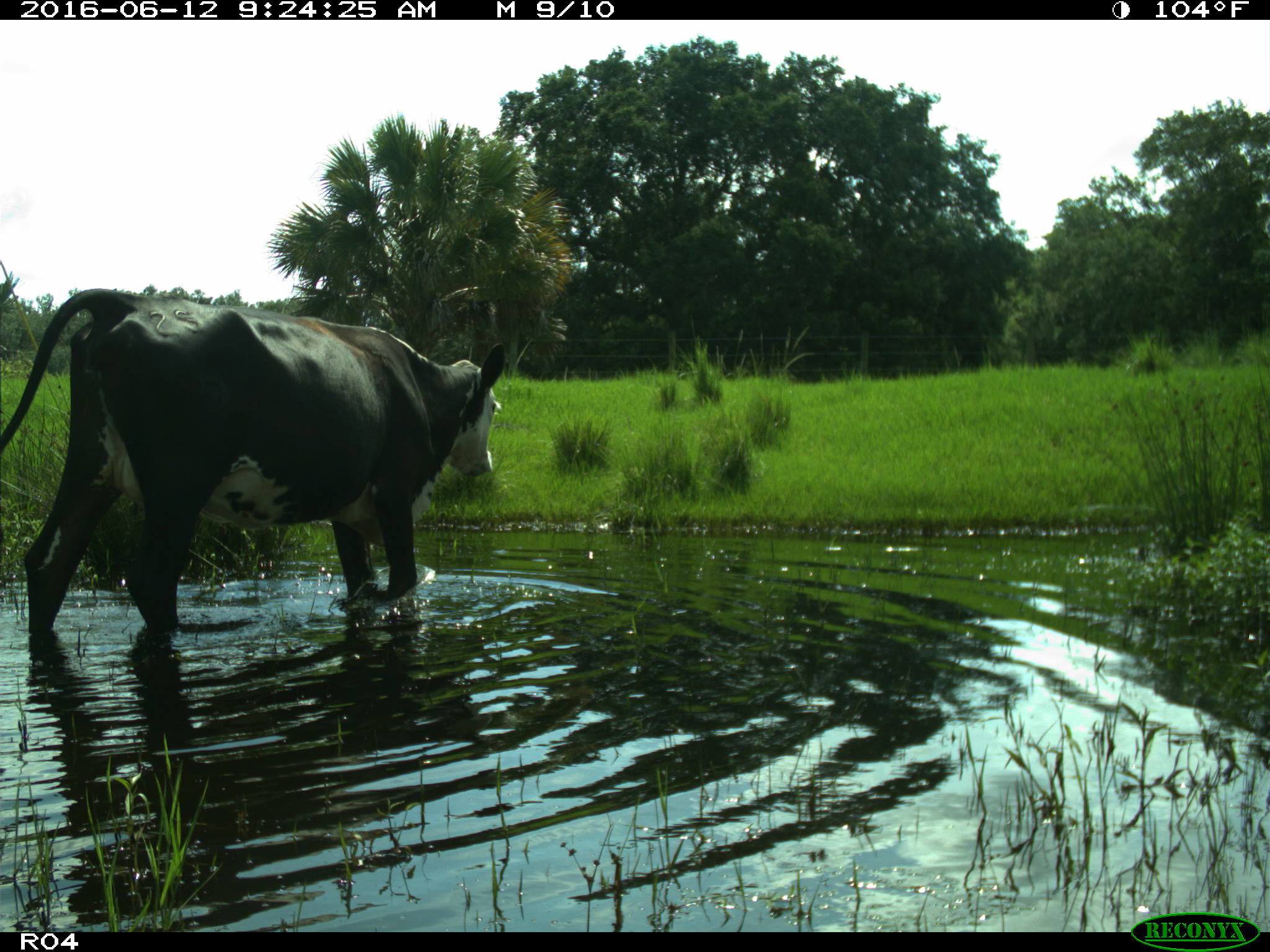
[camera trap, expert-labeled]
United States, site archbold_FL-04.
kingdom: Animalia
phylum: Chordata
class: Mammalia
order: Artiodactyla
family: Bovidae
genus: Bos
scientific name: Bos taurus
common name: domestic cow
Bos taurus (domestic cow).